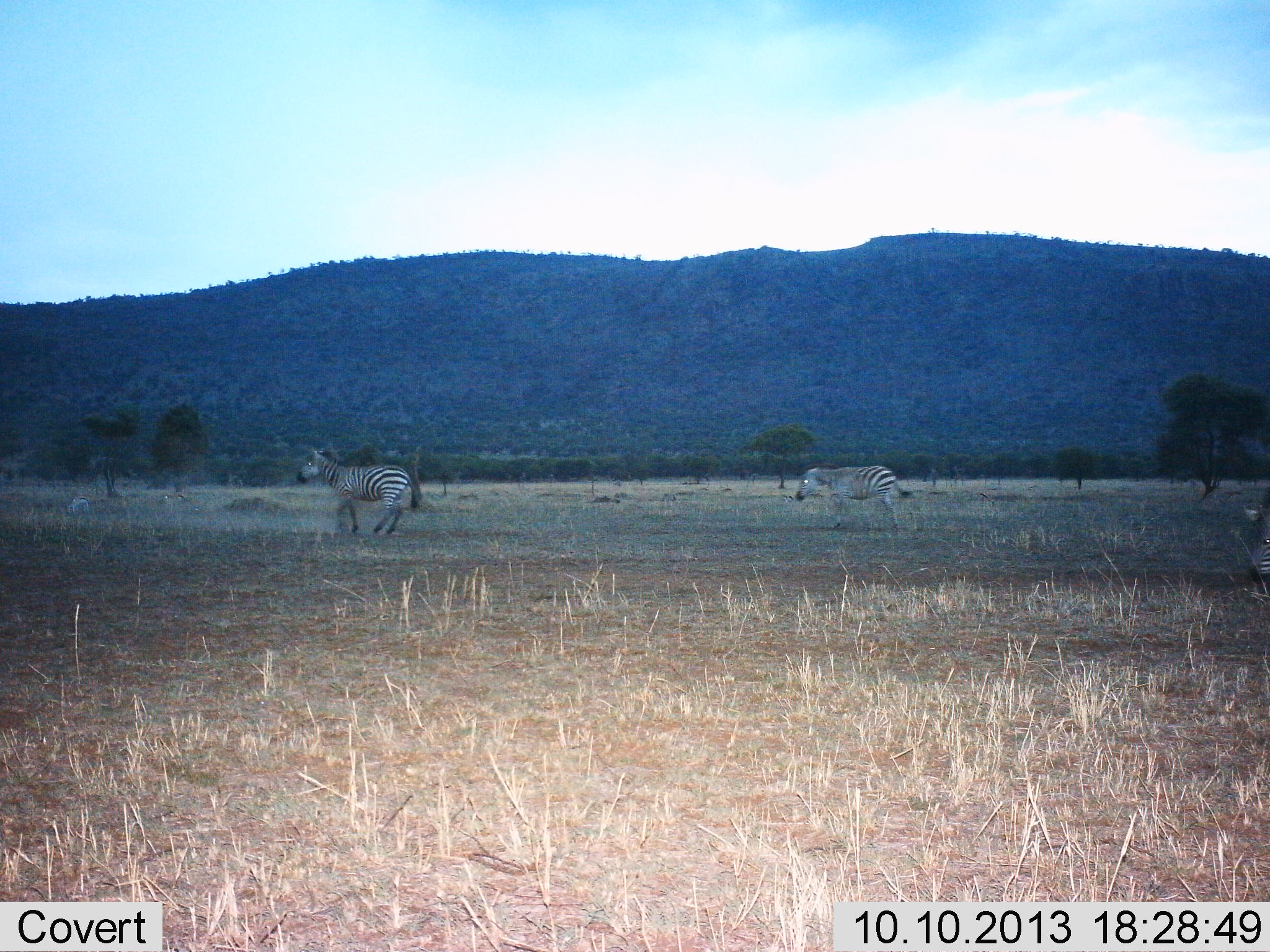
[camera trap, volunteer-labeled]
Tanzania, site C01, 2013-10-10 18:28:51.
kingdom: Animalia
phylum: Chordata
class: Mammalia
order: Perissodactyla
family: Equidae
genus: Equus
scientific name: Equus quagga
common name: plains zebra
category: zebra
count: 2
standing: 22%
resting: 0%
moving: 92%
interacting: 0%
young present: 0%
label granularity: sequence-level